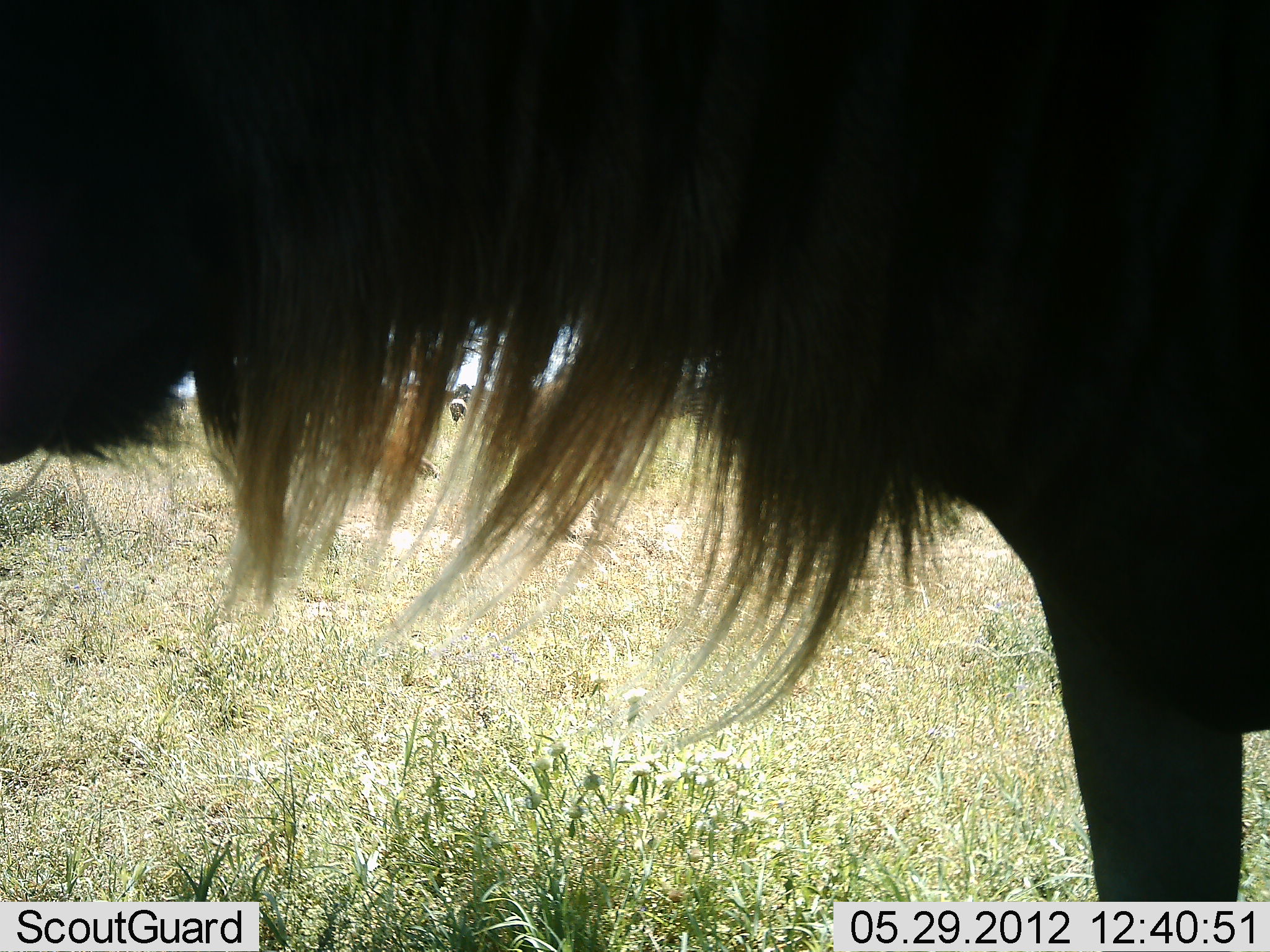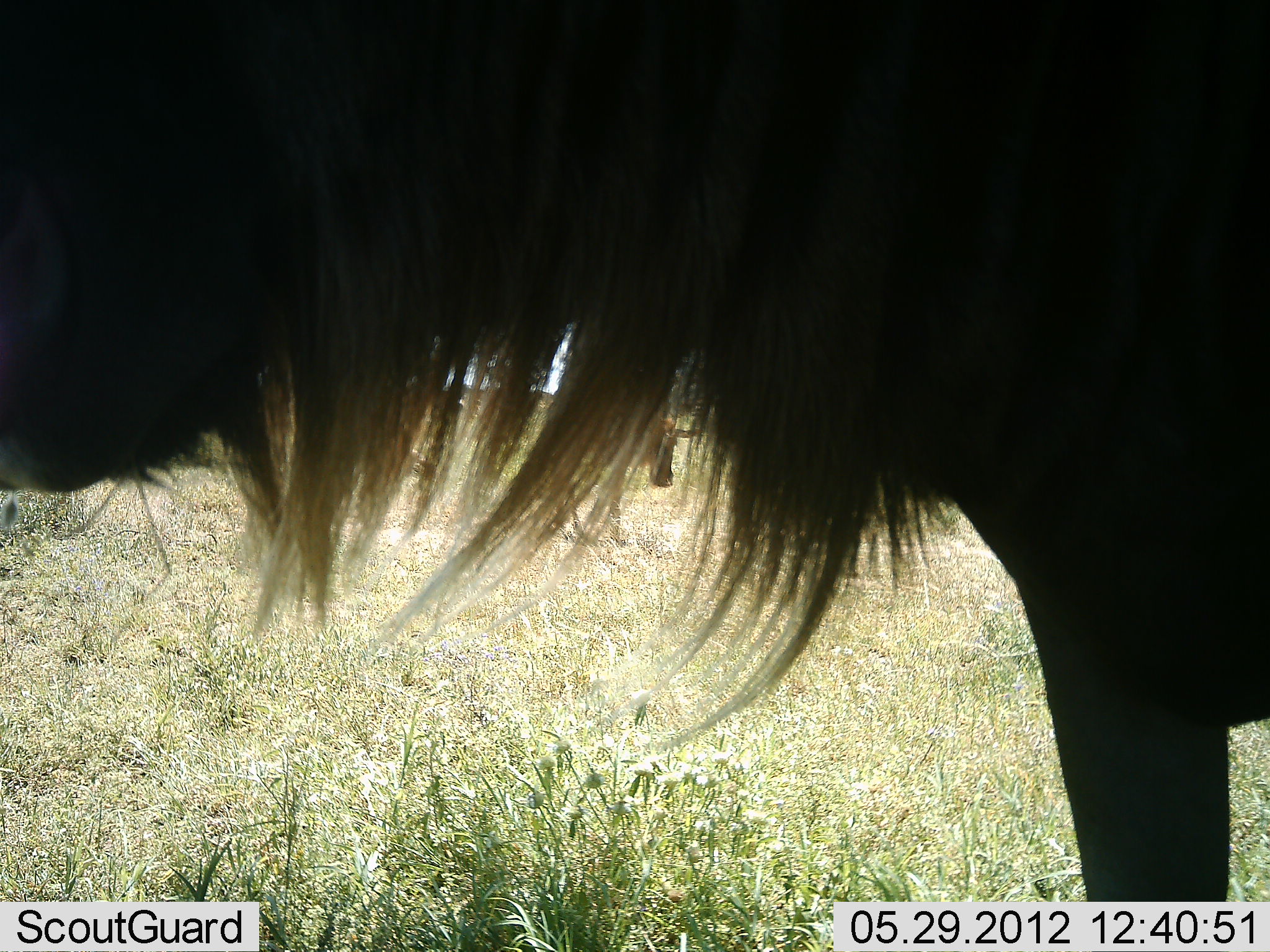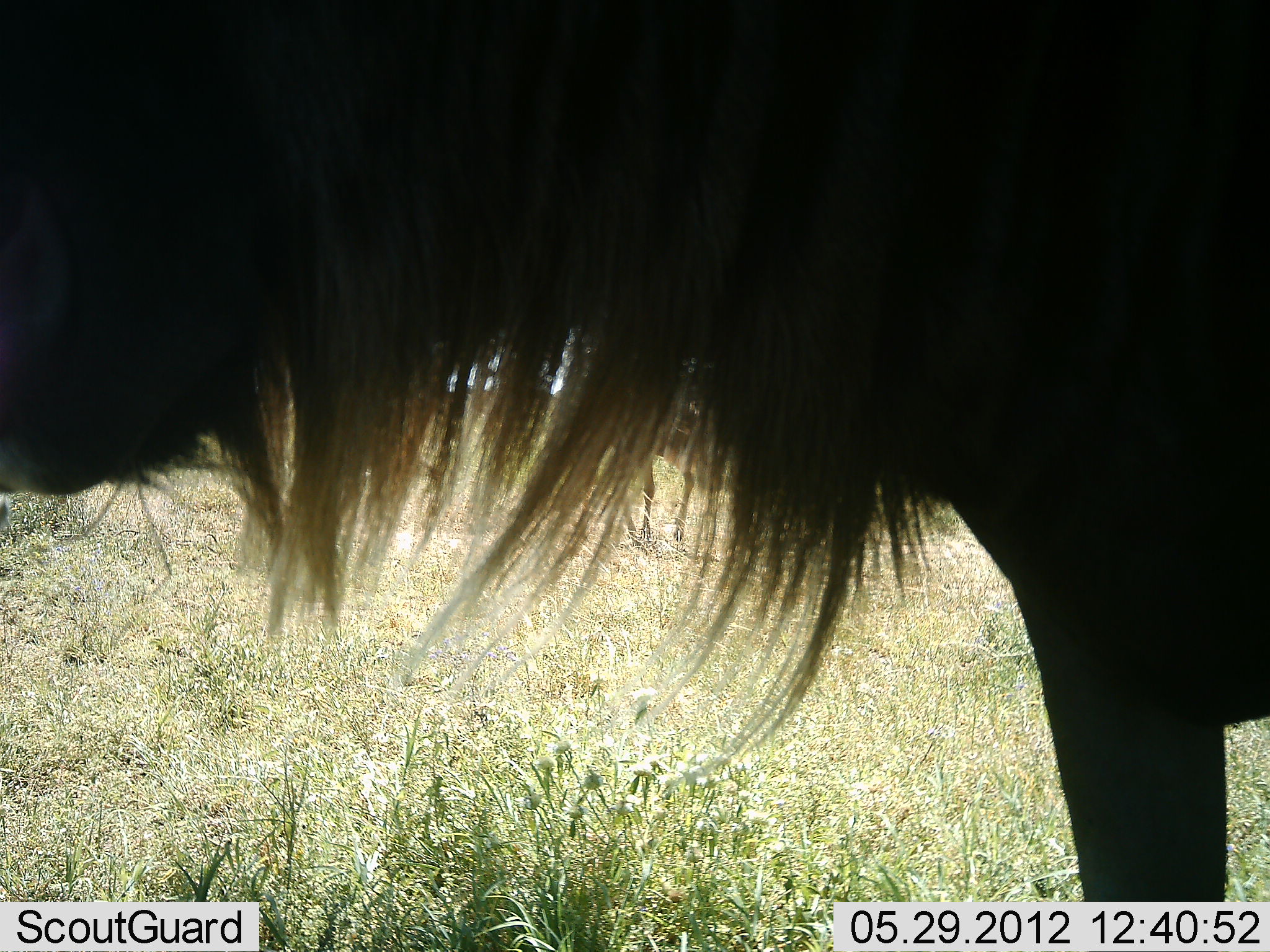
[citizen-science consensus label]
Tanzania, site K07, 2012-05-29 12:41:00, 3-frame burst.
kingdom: Animalia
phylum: Chordata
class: Mammalia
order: Artiodactyla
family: Bovidae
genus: Connochaetes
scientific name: Connochaetes taurinus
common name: blue wildebeest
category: wildebeest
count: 2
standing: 100%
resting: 0%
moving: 0%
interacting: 0%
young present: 0%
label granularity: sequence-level